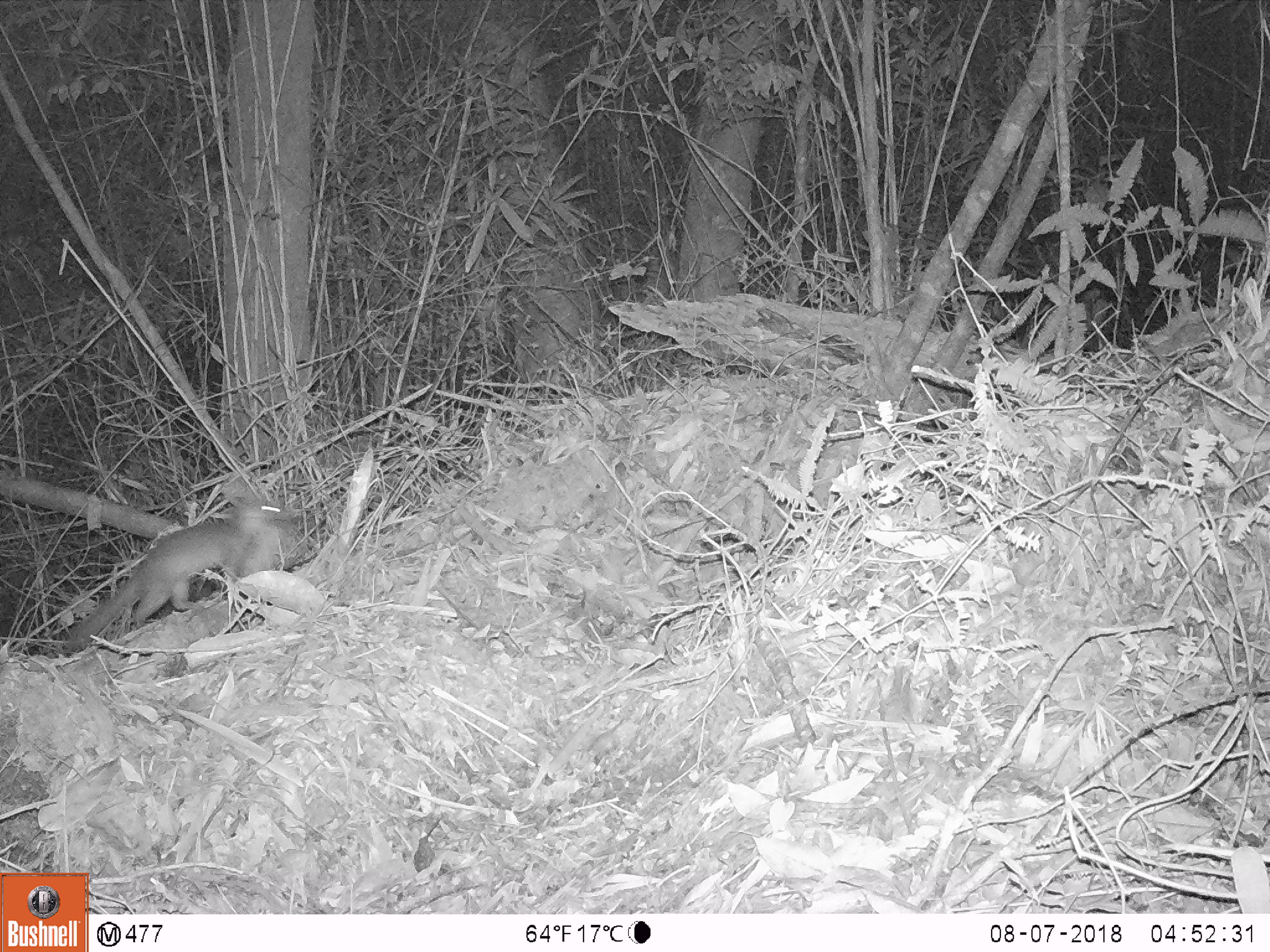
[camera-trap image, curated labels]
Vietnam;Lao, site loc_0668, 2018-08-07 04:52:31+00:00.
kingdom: Animalia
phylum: Chordata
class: Mammalia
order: Carnivora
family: Mustelidae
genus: Melogale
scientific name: Melogale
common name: ferret badger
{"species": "ferret badger (Melogale)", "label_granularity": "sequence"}